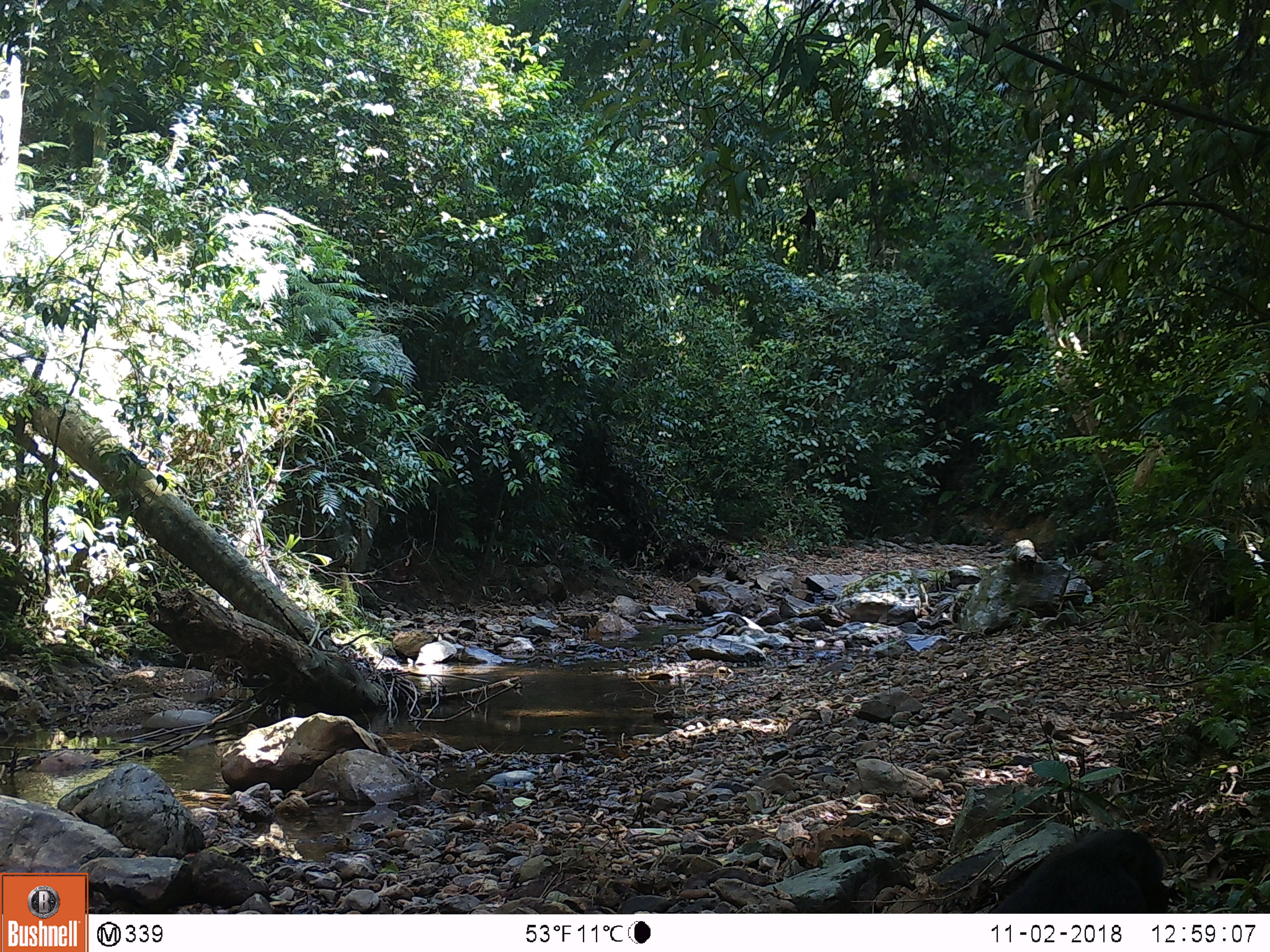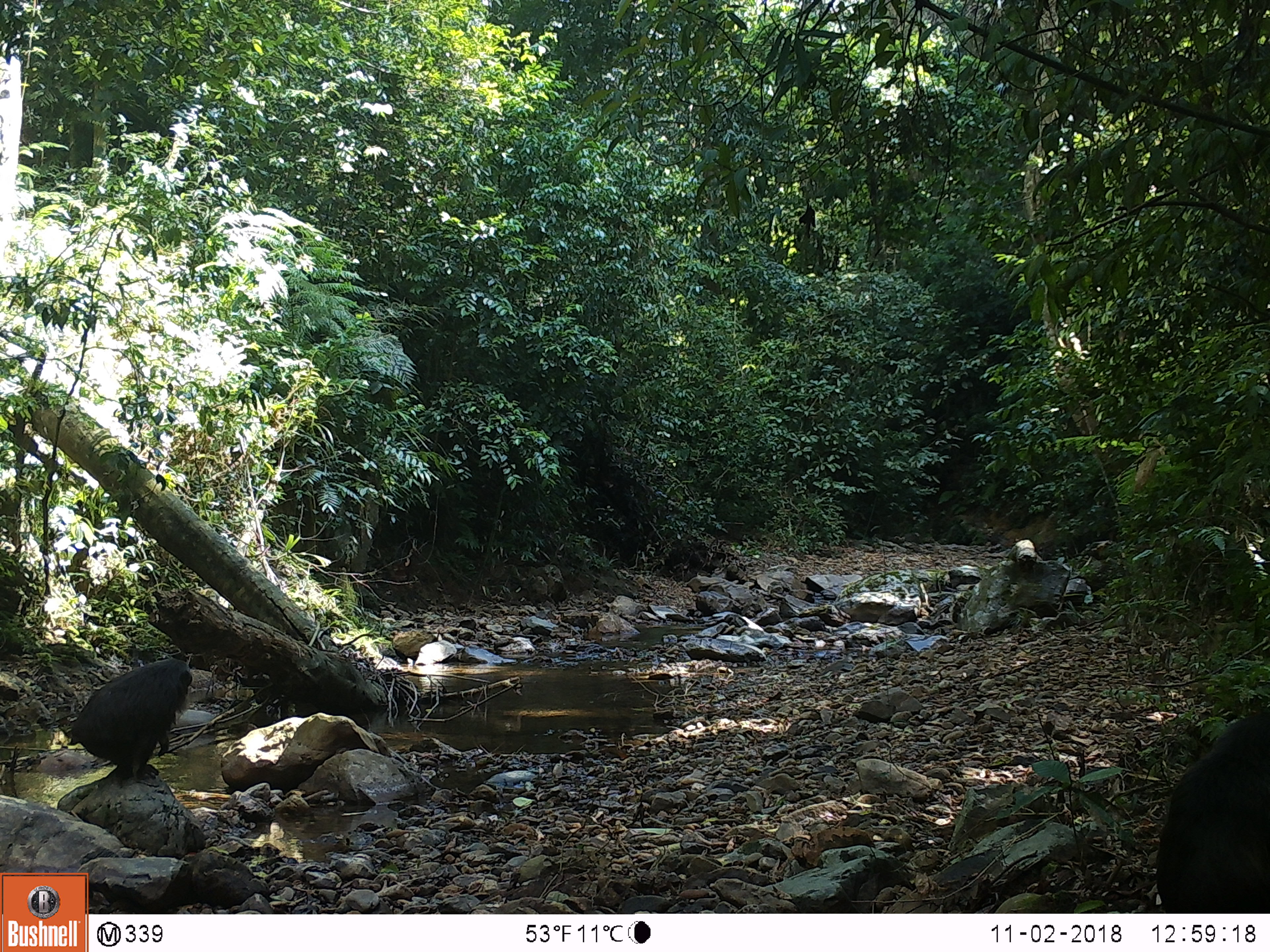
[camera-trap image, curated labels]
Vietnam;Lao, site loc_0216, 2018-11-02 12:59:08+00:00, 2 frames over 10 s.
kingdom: Animalia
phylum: Chordata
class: Mammalia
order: Primates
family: Cercopithecidae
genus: Macaca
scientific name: Macaca arctoides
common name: stump-tailed macaque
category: stump tailed macaque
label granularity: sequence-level